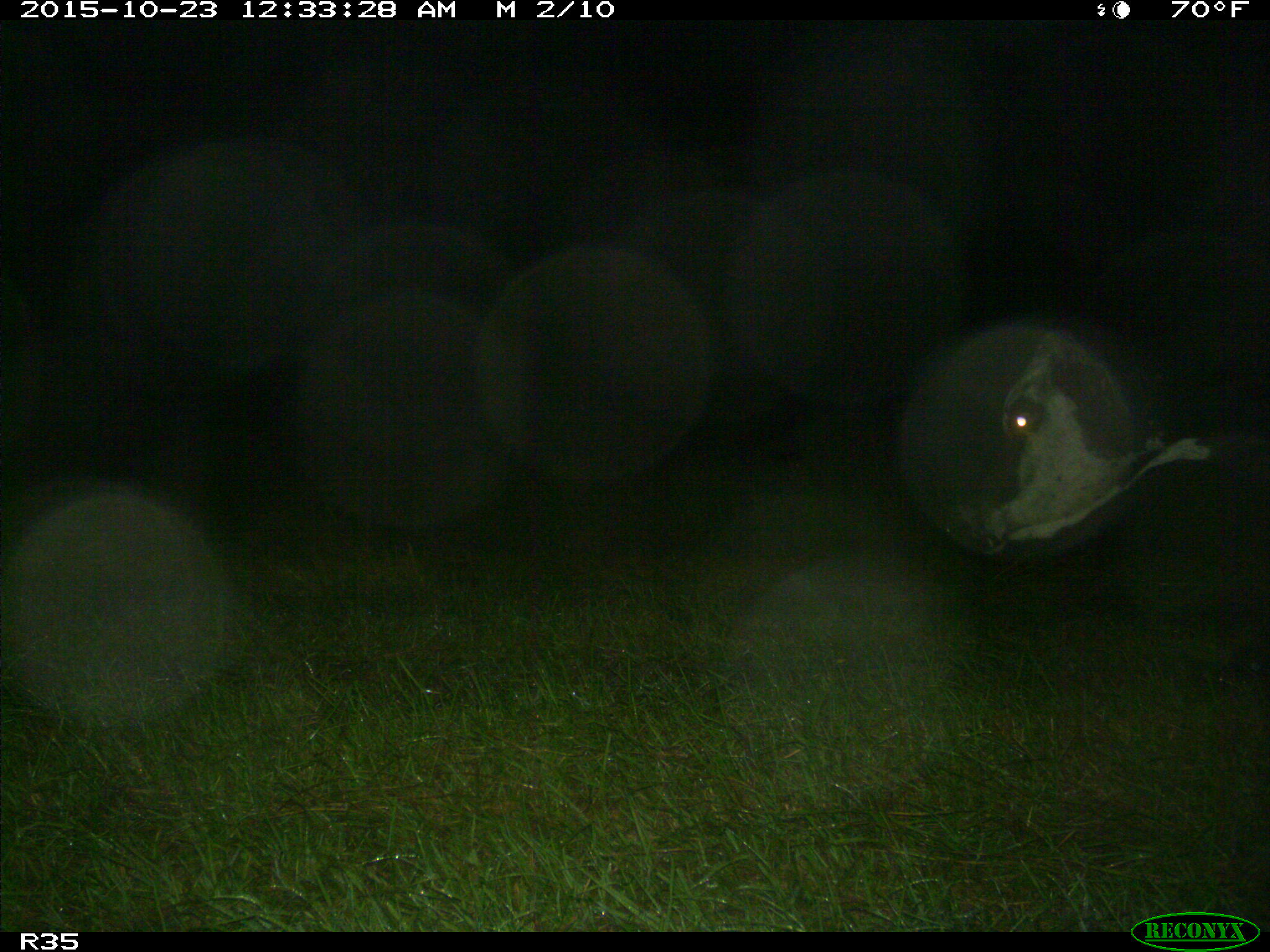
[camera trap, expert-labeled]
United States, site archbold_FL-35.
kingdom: Animalia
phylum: Chordata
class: Mammalia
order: Artiodactyla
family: Bovidae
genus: Bos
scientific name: Bos taurus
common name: domestic cow